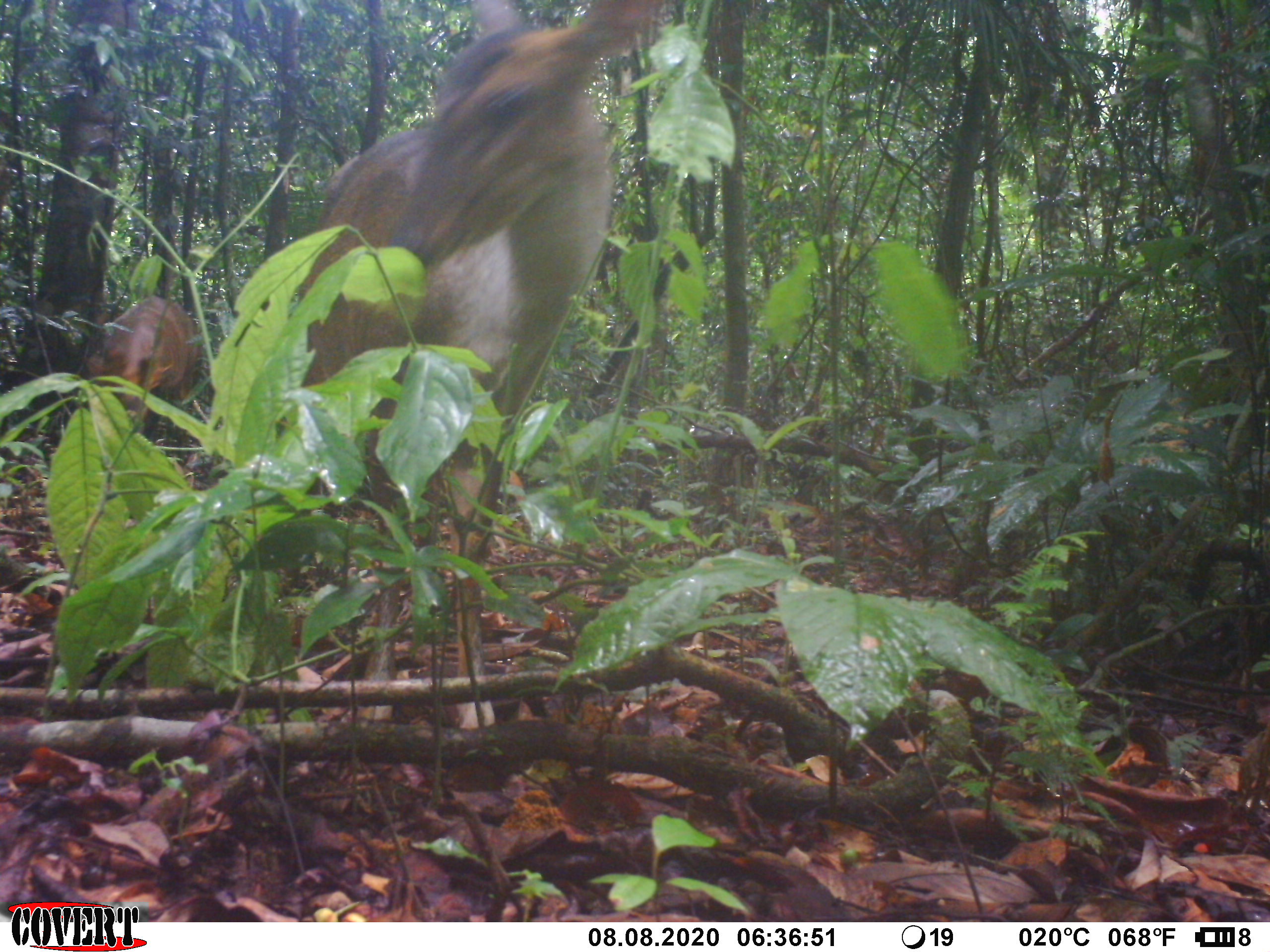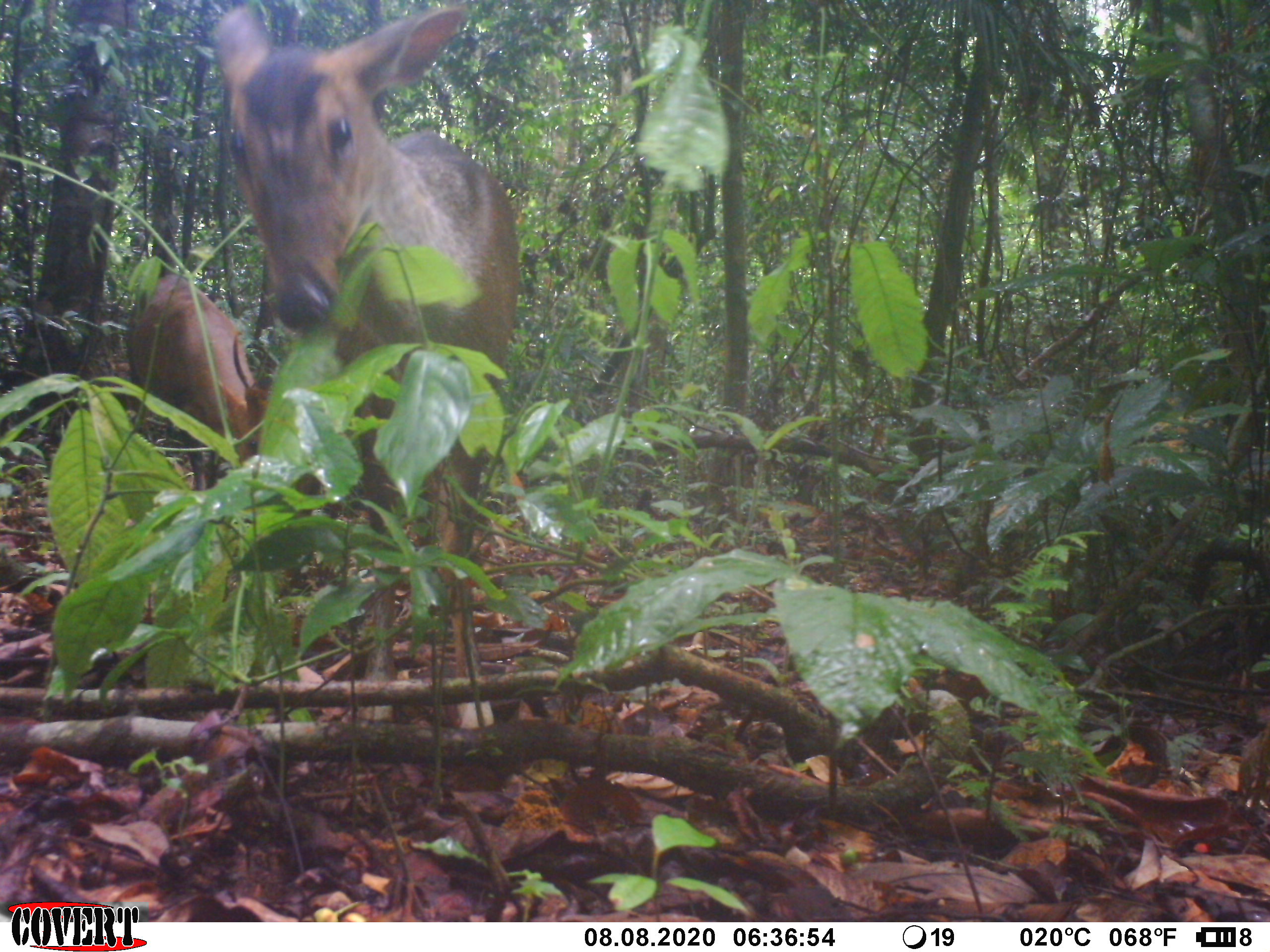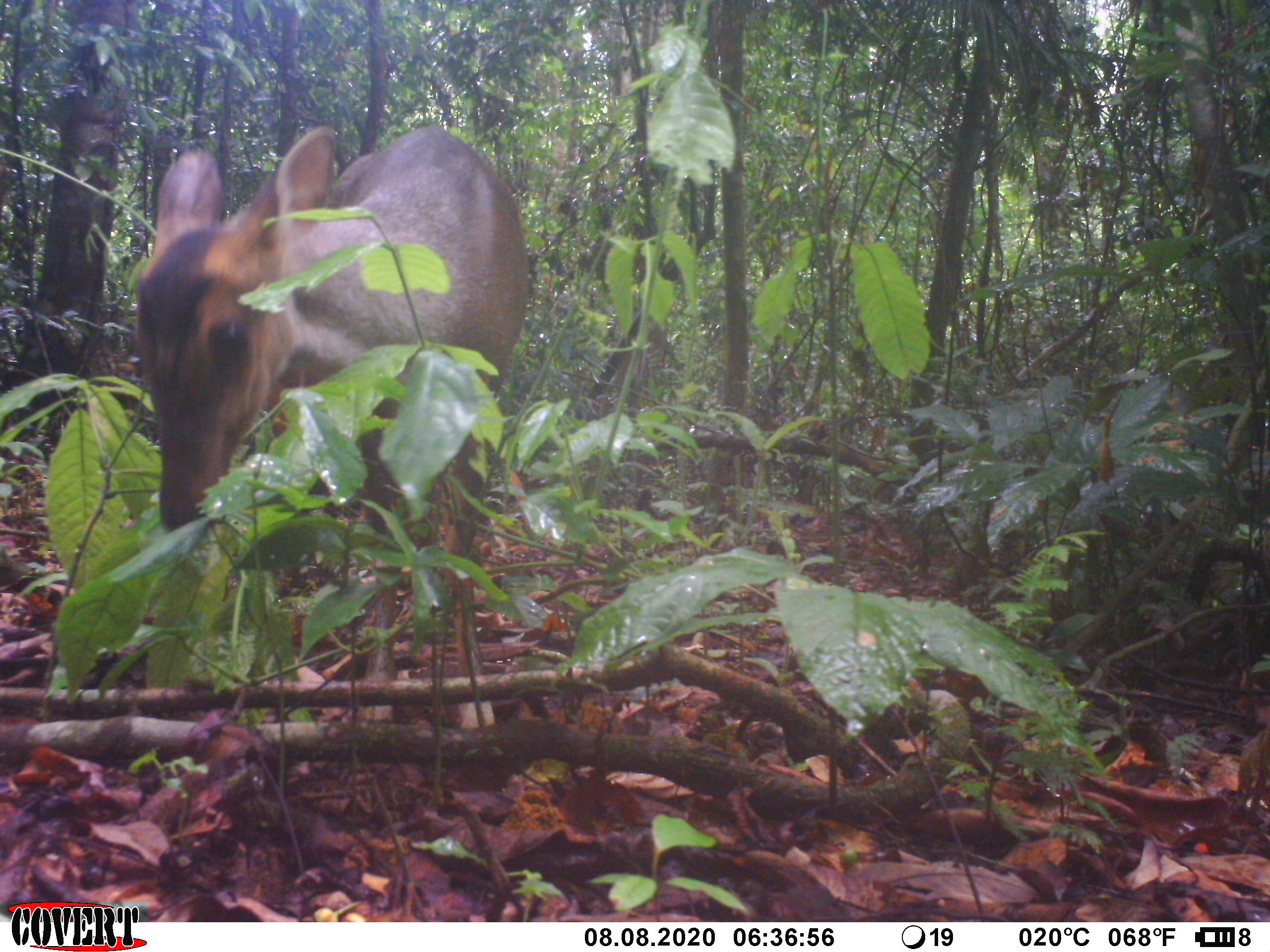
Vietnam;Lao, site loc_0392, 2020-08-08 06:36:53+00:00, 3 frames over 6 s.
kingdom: Animalia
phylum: Chordata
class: Mammalia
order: Artiodactyla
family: Cervidae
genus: Muntiacus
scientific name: Muntiacus vuquangensis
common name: large-antlered muntjac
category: large antlered muntjac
Large antlered muntjac (large-antlered muntjac) (Muntiacus vuquangensis). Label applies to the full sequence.